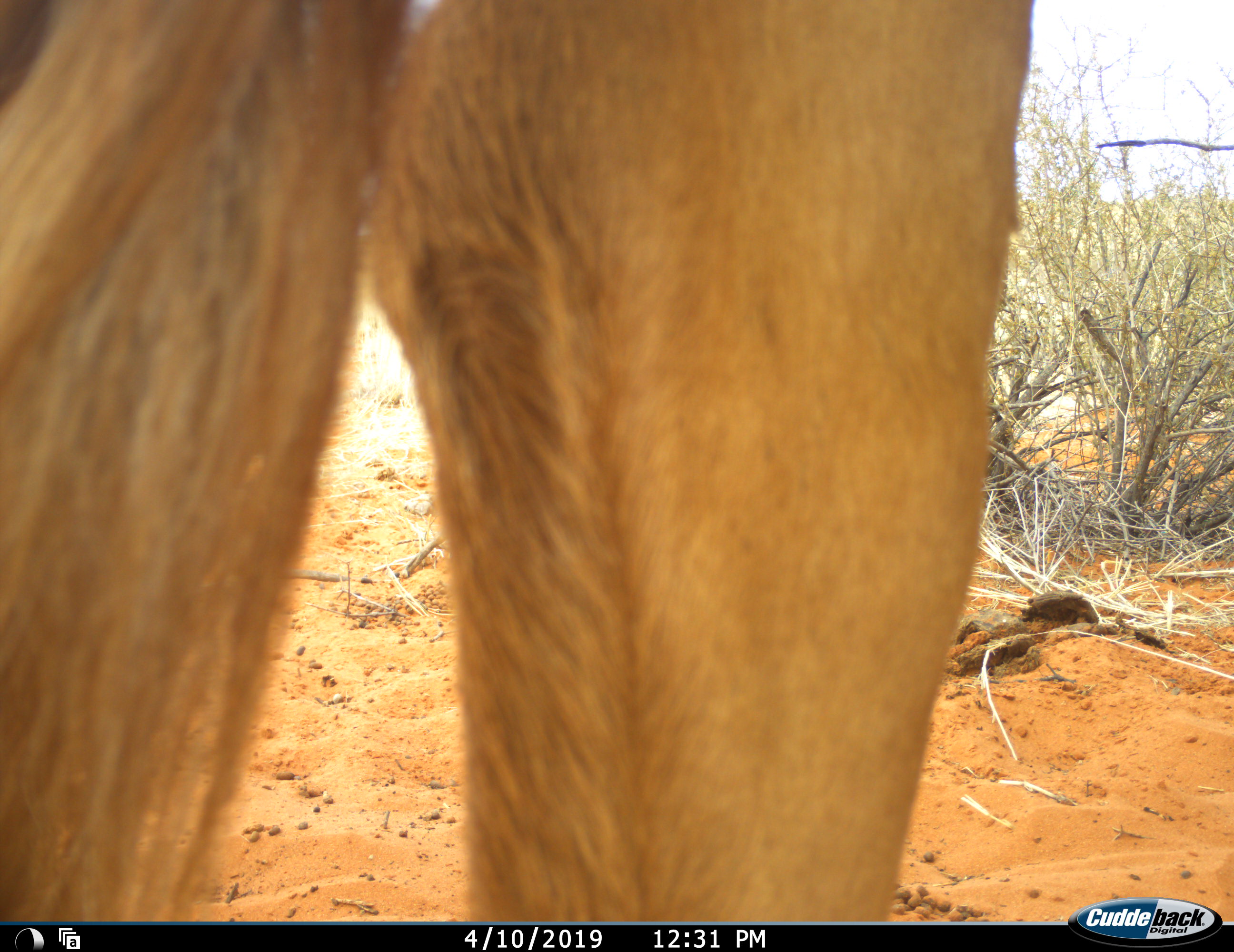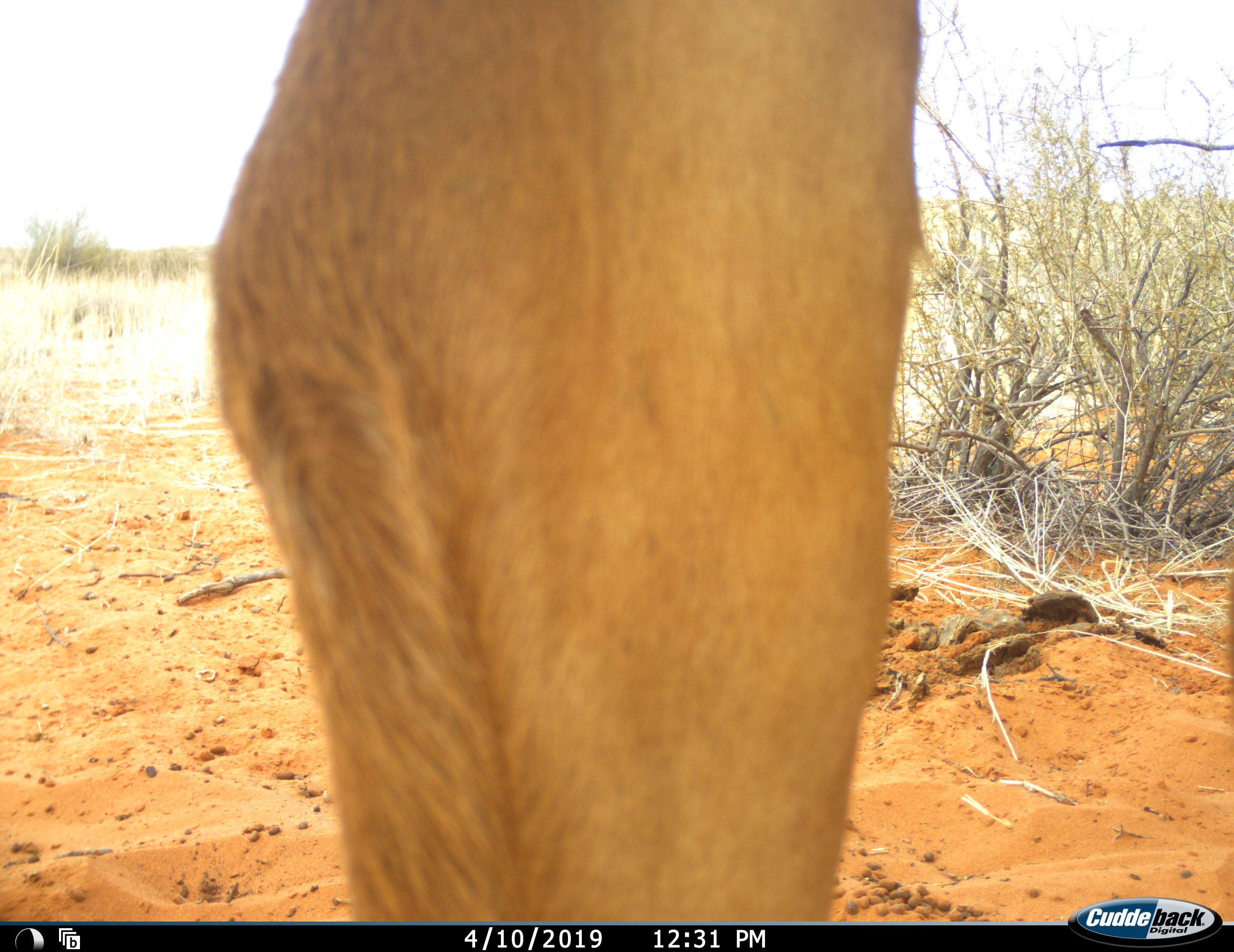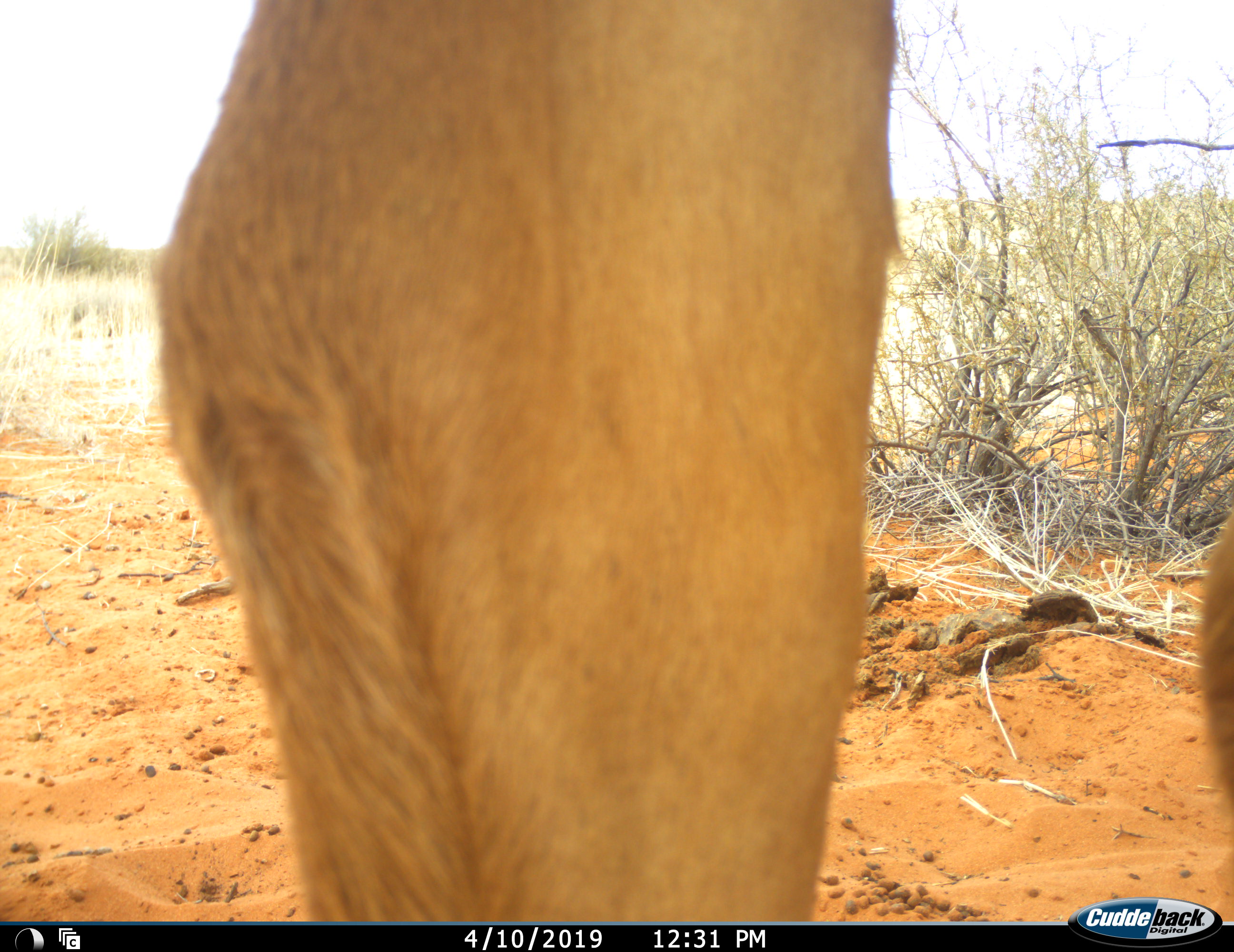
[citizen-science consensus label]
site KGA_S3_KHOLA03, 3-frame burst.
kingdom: Animalia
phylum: Chordata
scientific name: Vertebrata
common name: domestic animal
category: domesticanimal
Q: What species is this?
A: Domesticanimal (domestic animal) (Vertebrata).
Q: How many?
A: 1.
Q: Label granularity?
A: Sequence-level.